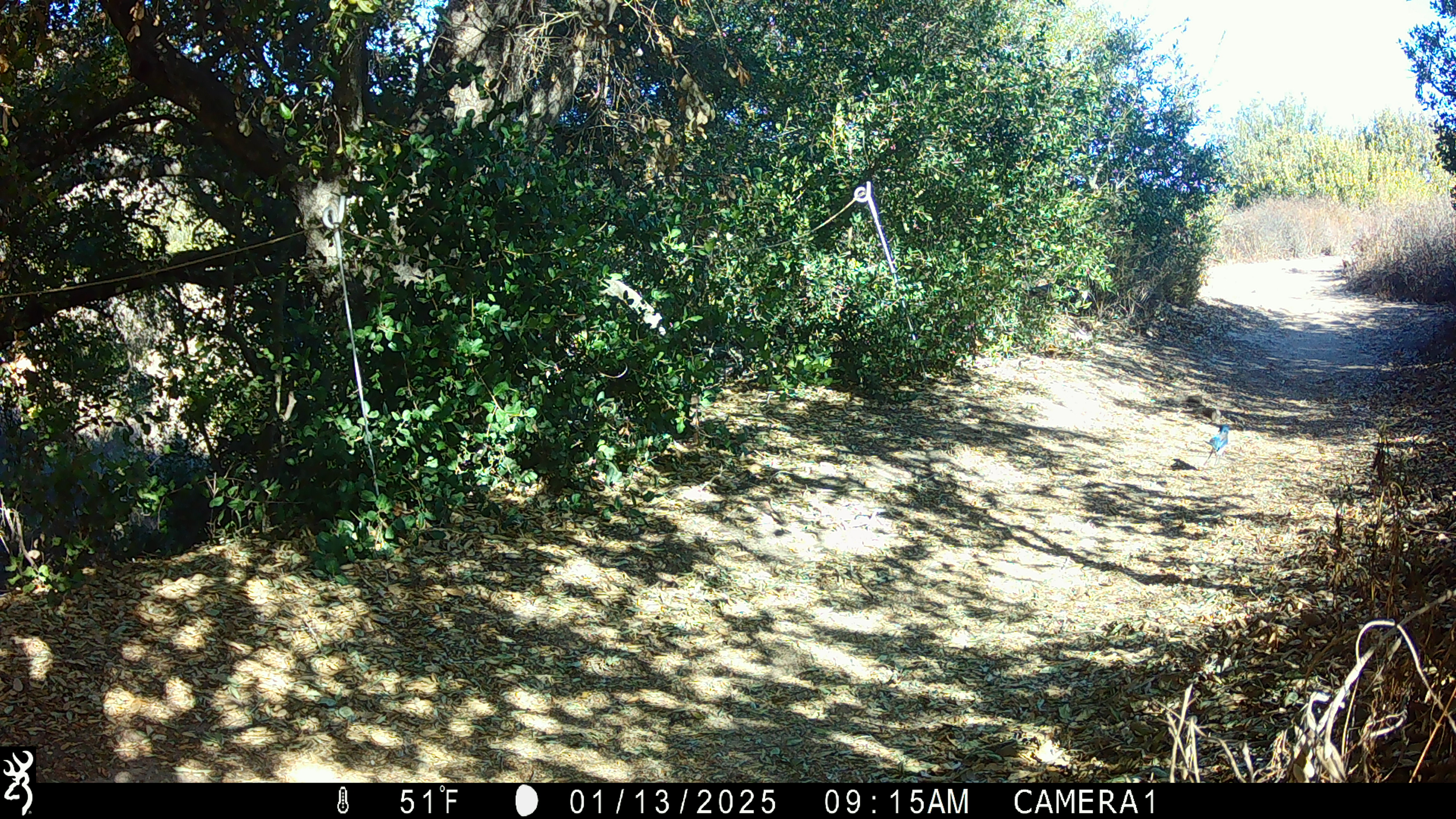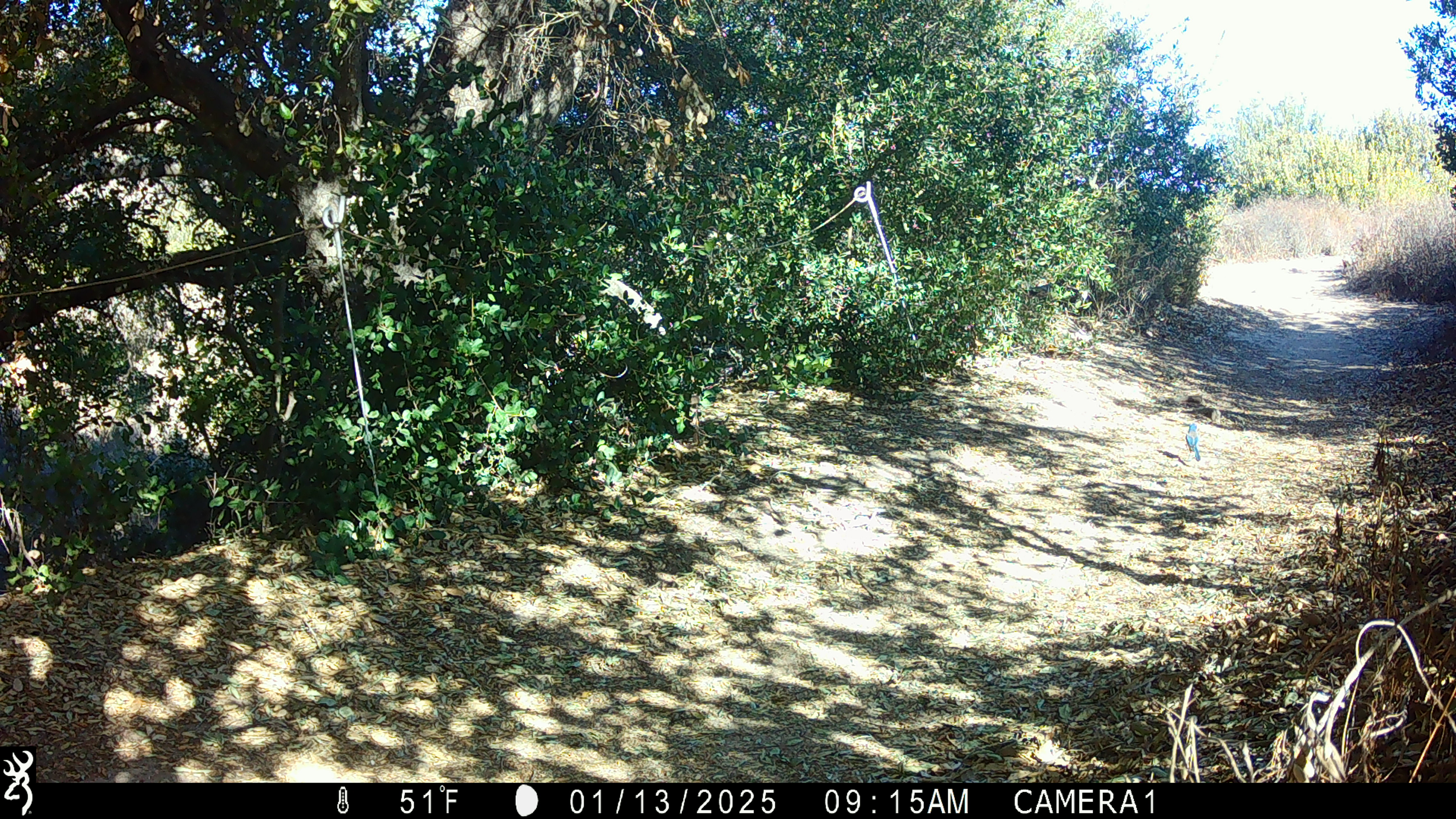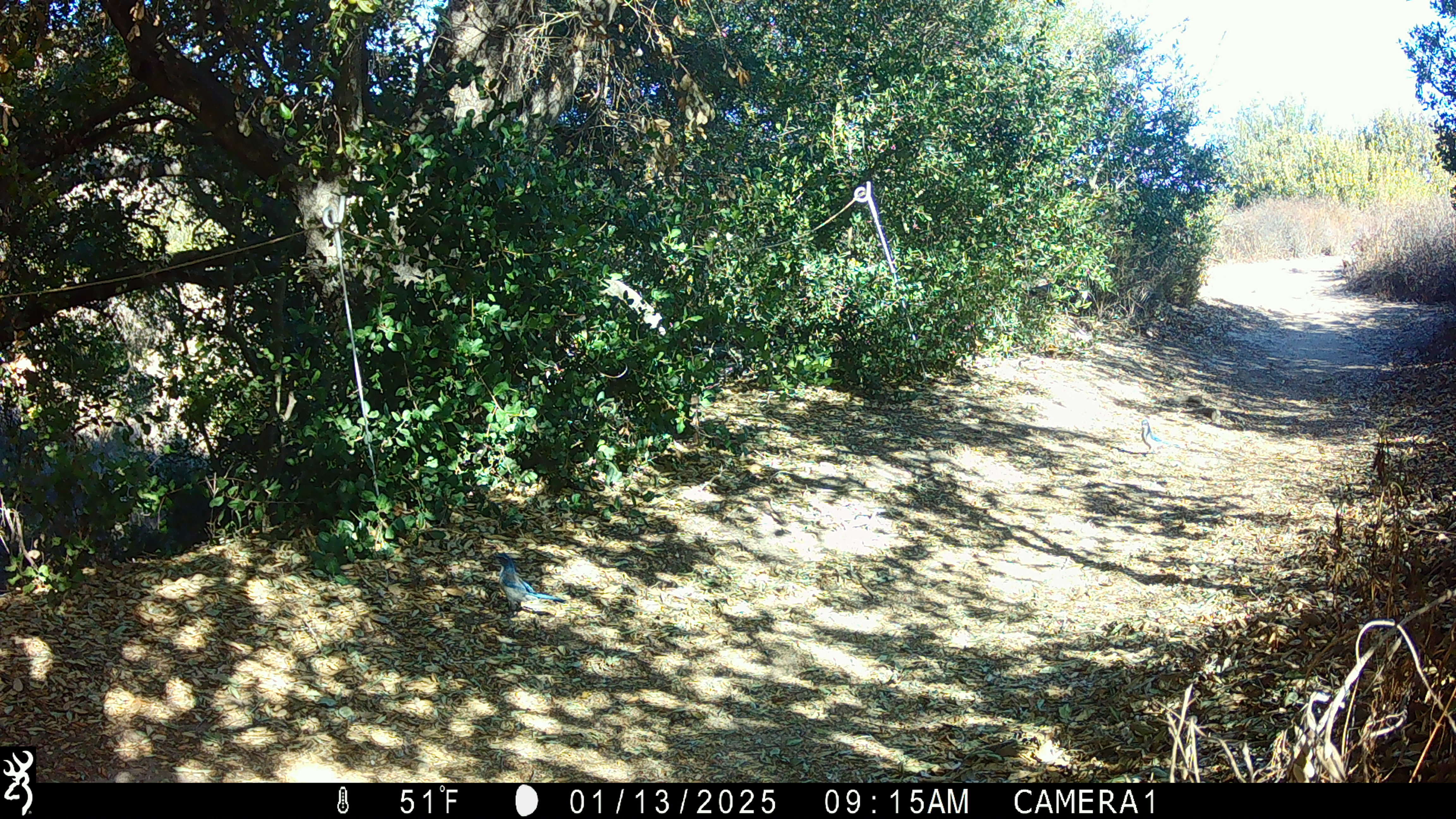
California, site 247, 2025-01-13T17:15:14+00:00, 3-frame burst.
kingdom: Animalia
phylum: Chordata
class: Aves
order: Passeriformes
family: Corvidae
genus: Aphelocoma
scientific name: Aphelocoma californica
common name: california scrub jay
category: western scrub-jay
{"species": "western scrub-jay (california scrub jay) (Aphelocoma californica)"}